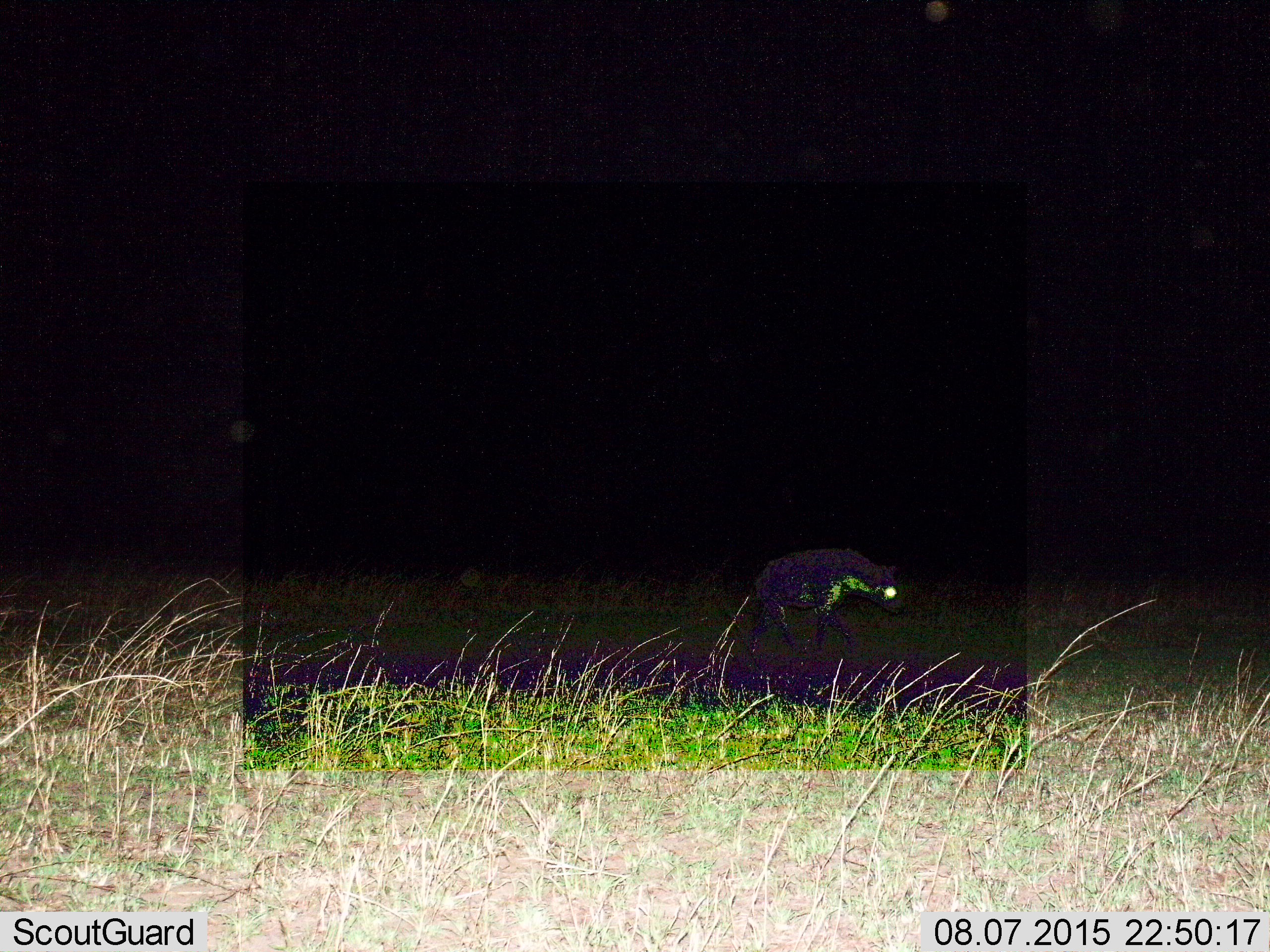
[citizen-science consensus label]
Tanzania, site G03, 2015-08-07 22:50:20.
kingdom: Animalia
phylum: Chordata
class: Mammalia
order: Carnivora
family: Hyaenidae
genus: Crocuta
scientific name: Crocuta crocuta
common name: spotted hyena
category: hyenaspotted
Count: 1.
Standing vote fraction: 0%.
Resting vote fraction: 0%.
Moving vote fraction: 100%.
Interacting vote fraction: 0%.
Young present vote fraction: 0%.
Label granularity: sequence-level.